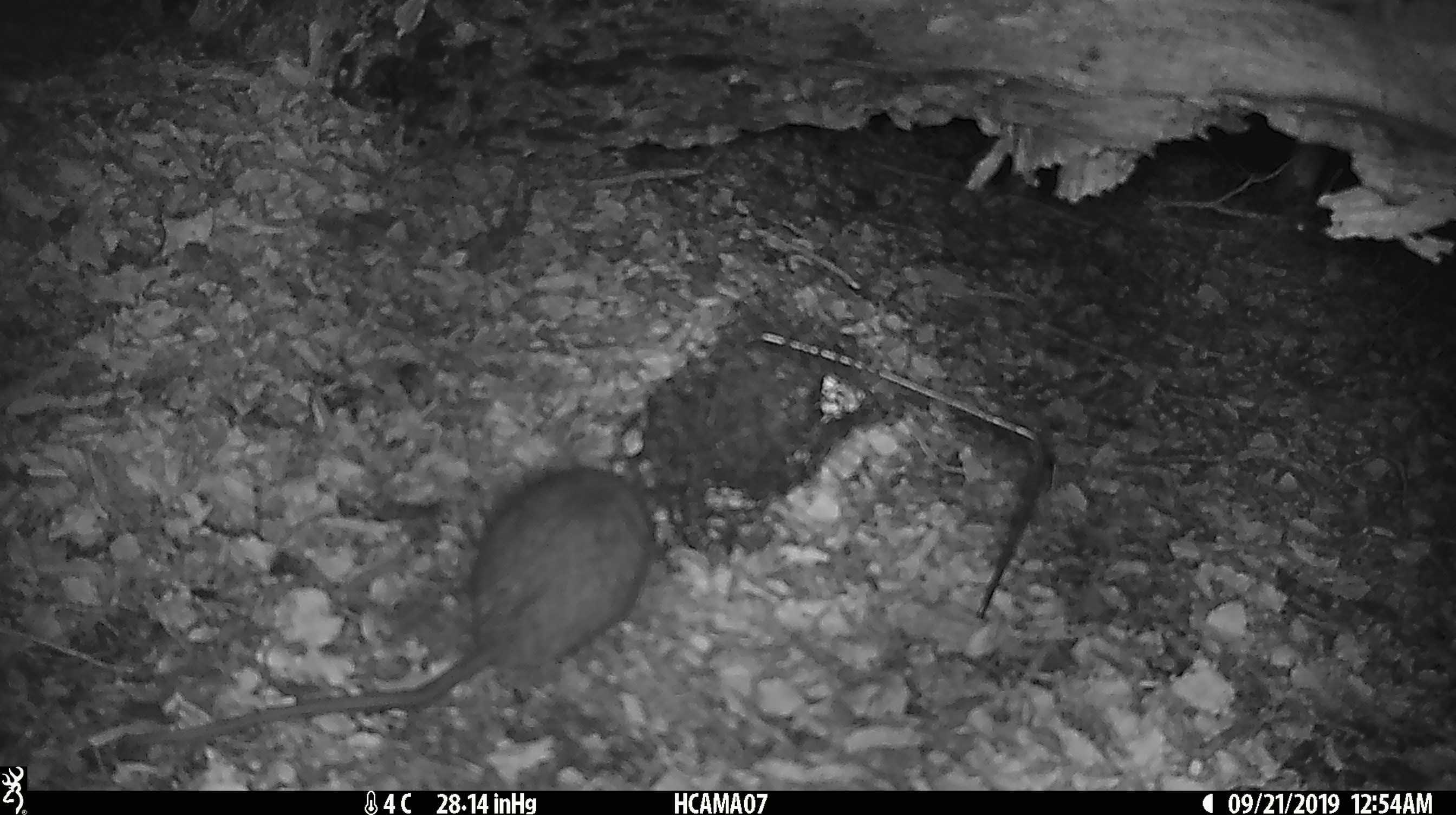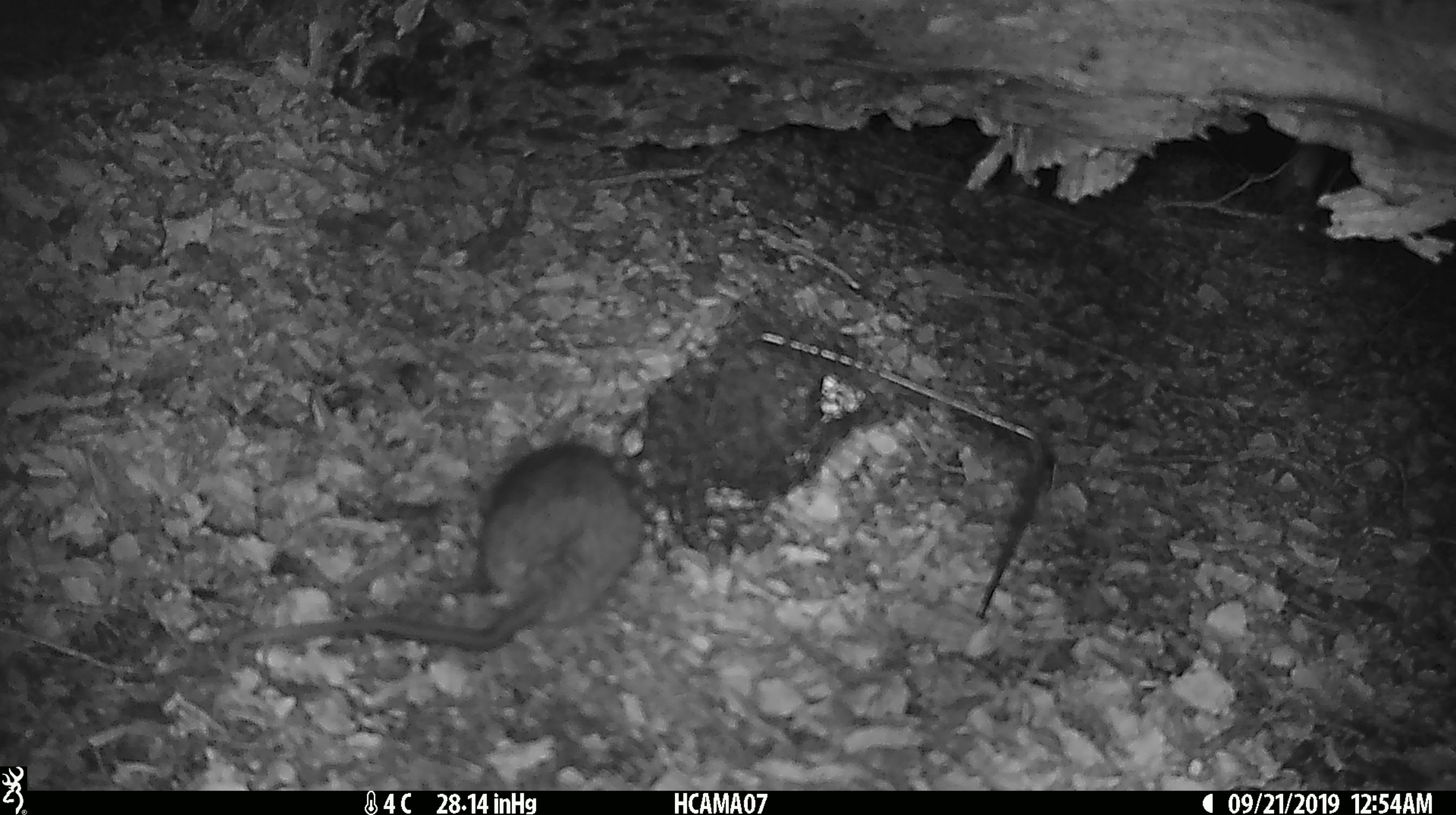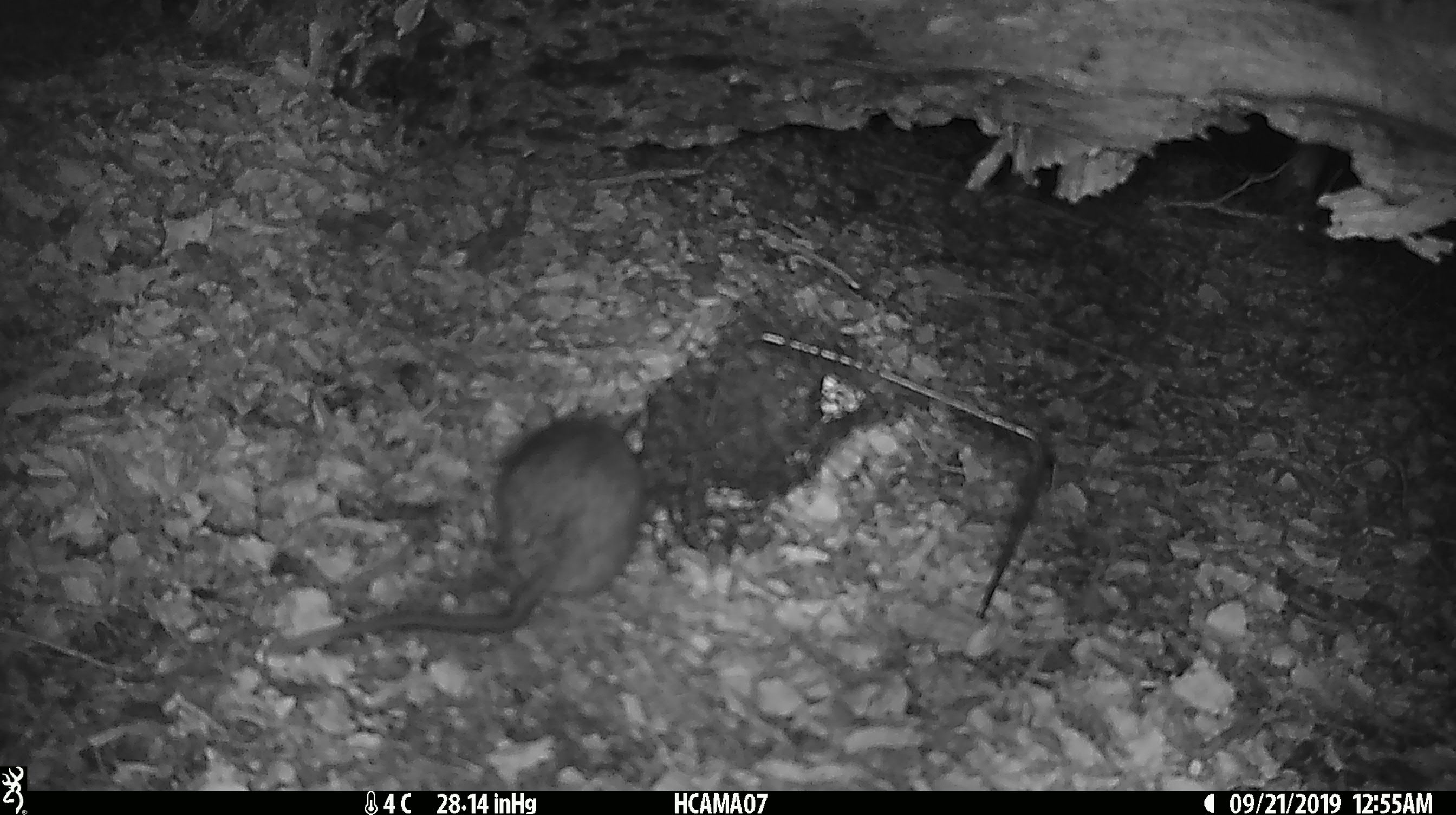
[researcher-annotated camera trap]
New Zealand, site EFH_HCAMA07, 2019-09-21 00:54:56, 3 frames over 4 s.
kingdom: Animalia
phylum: Chordata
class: Mammalia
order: Rodentia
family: Muridae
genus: Rattus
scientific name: Rattus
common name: rat